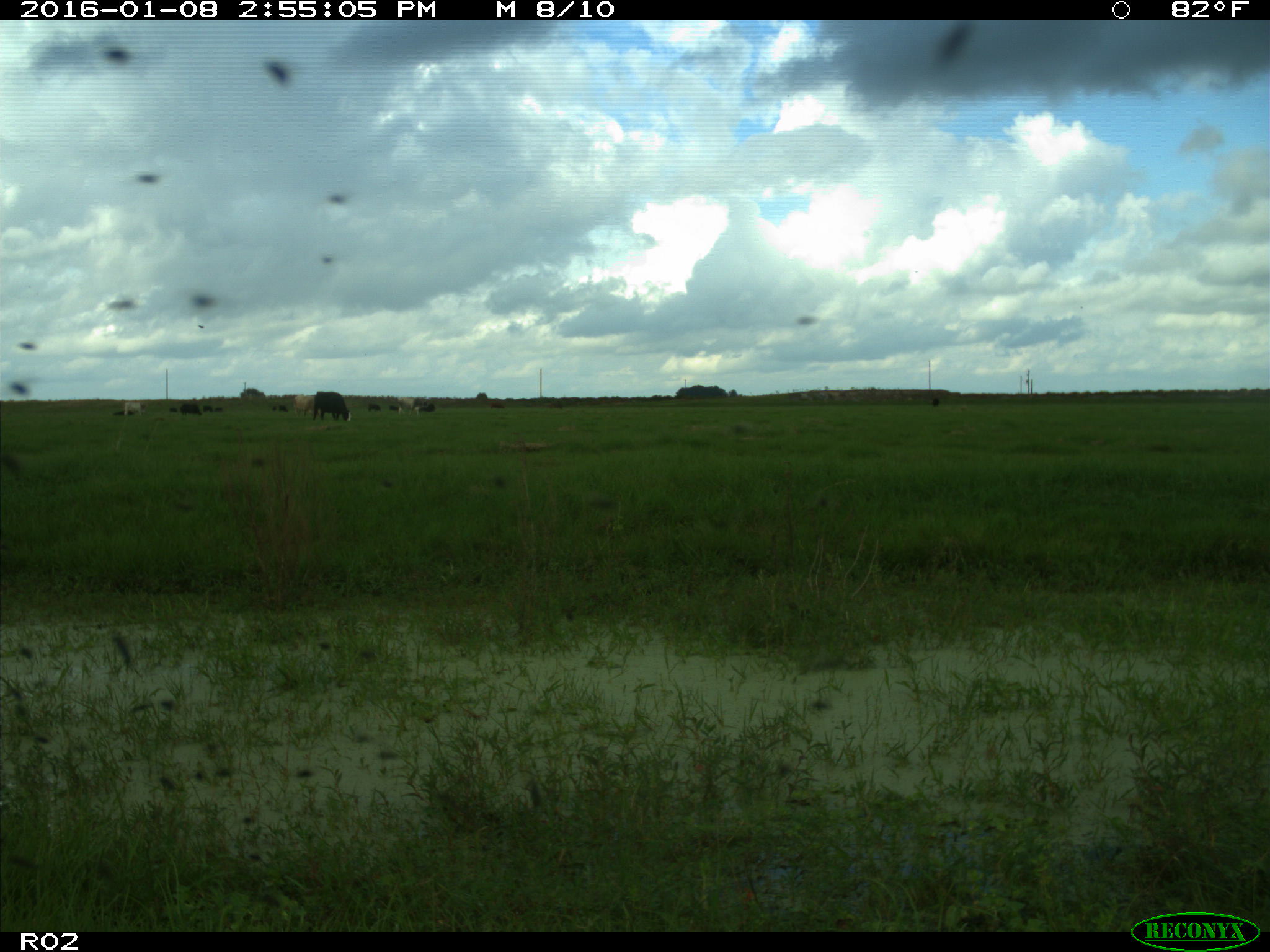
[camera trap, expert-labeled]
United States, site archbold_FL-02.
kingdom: Animalia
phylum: Chordata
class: Mammalia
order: Artiodactyla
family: Bovidae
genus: Bos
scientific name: Bos taurus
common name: domestic cow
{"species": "Bos taurus (domestic cow)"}